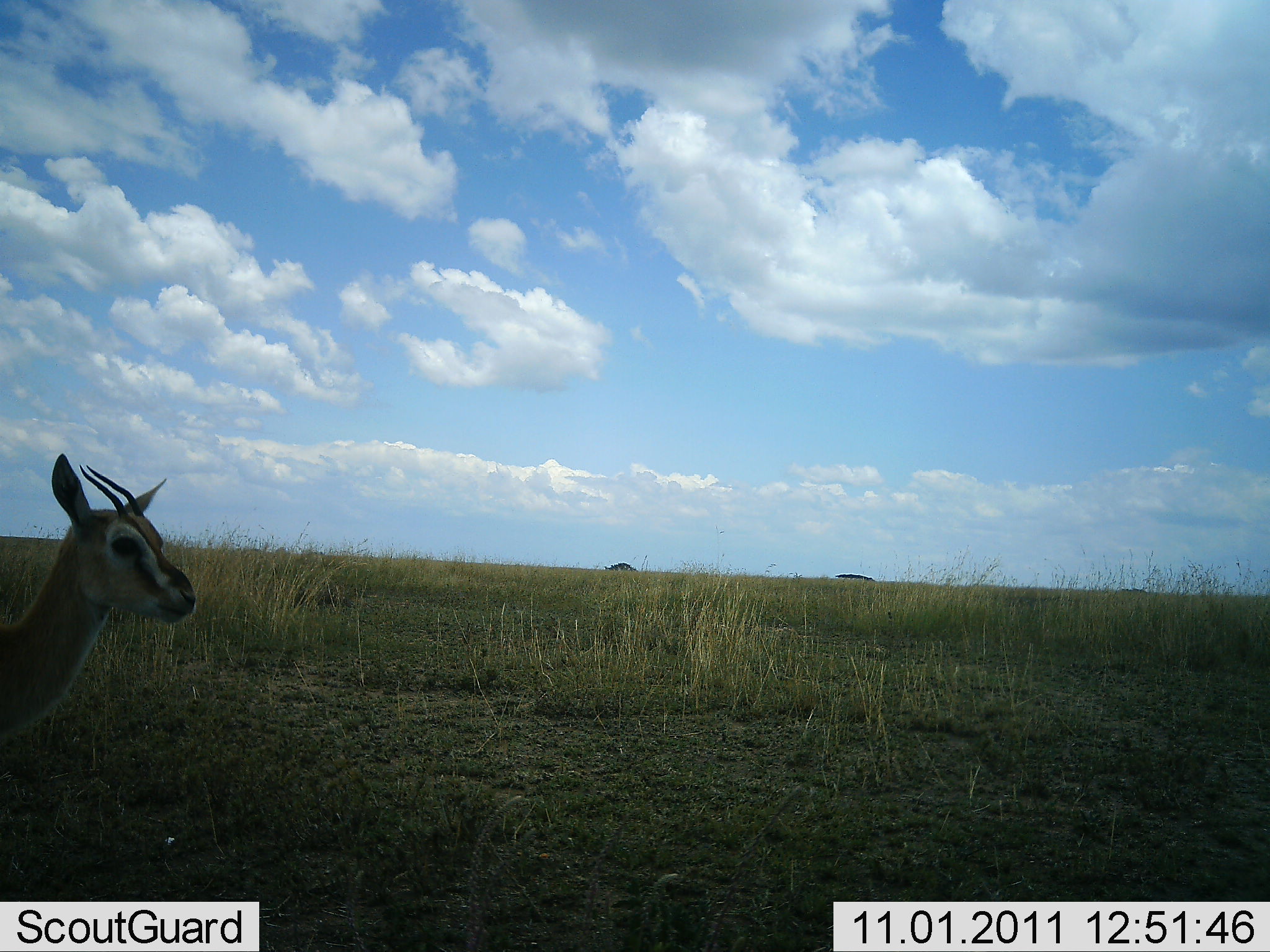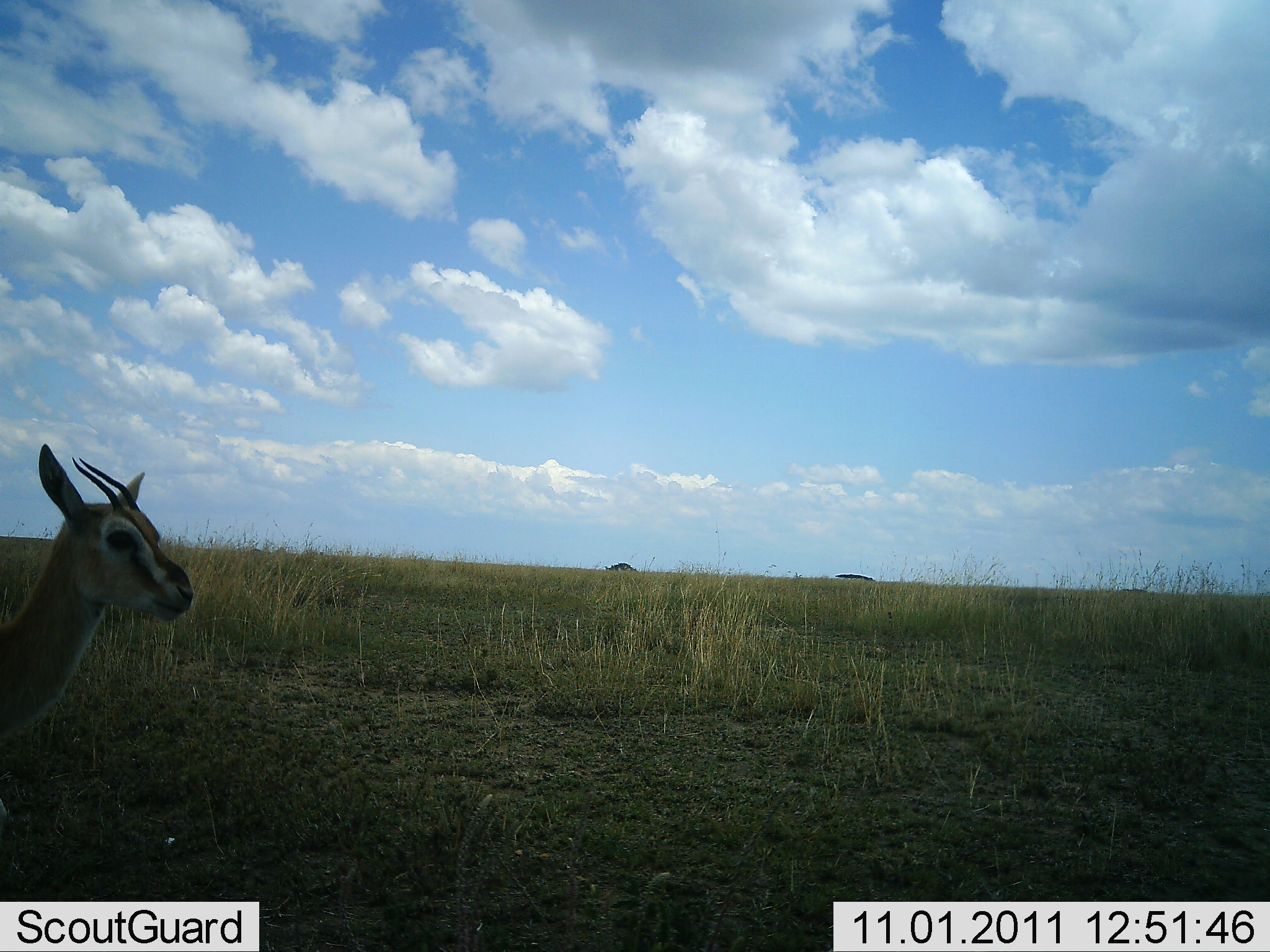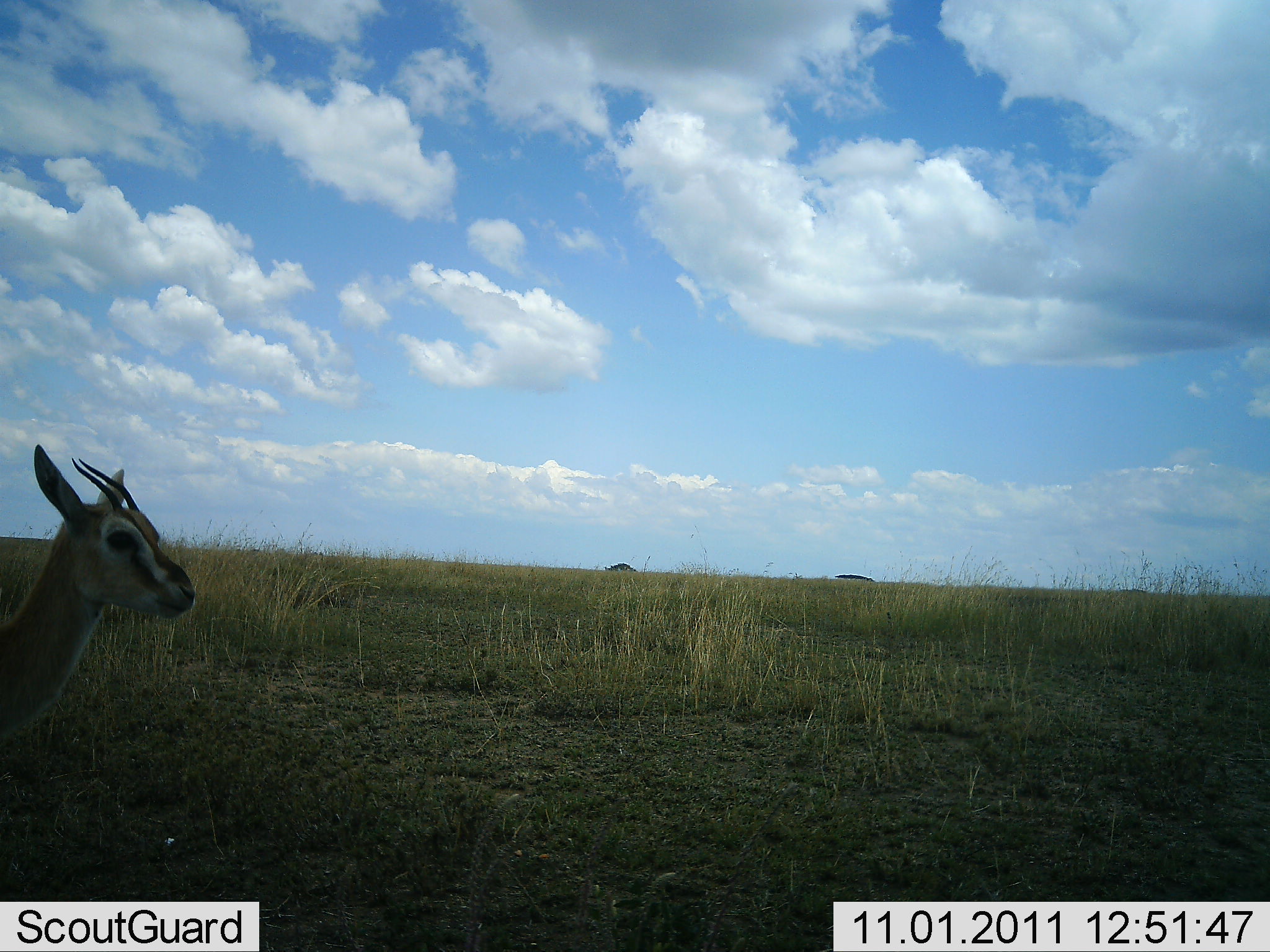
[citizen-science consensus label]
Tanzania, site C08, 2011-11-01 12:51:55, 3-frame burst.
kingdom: Animalia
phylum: Chordata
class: Mammalia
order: Artiodactyla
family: Bovidae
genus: Eudorcas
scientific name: Eudorcas thomsonii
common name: thomson's gazelle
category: gazellethomsons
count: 1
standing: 93%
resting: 7%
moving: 0%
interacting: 0%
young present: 7%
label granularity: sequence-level